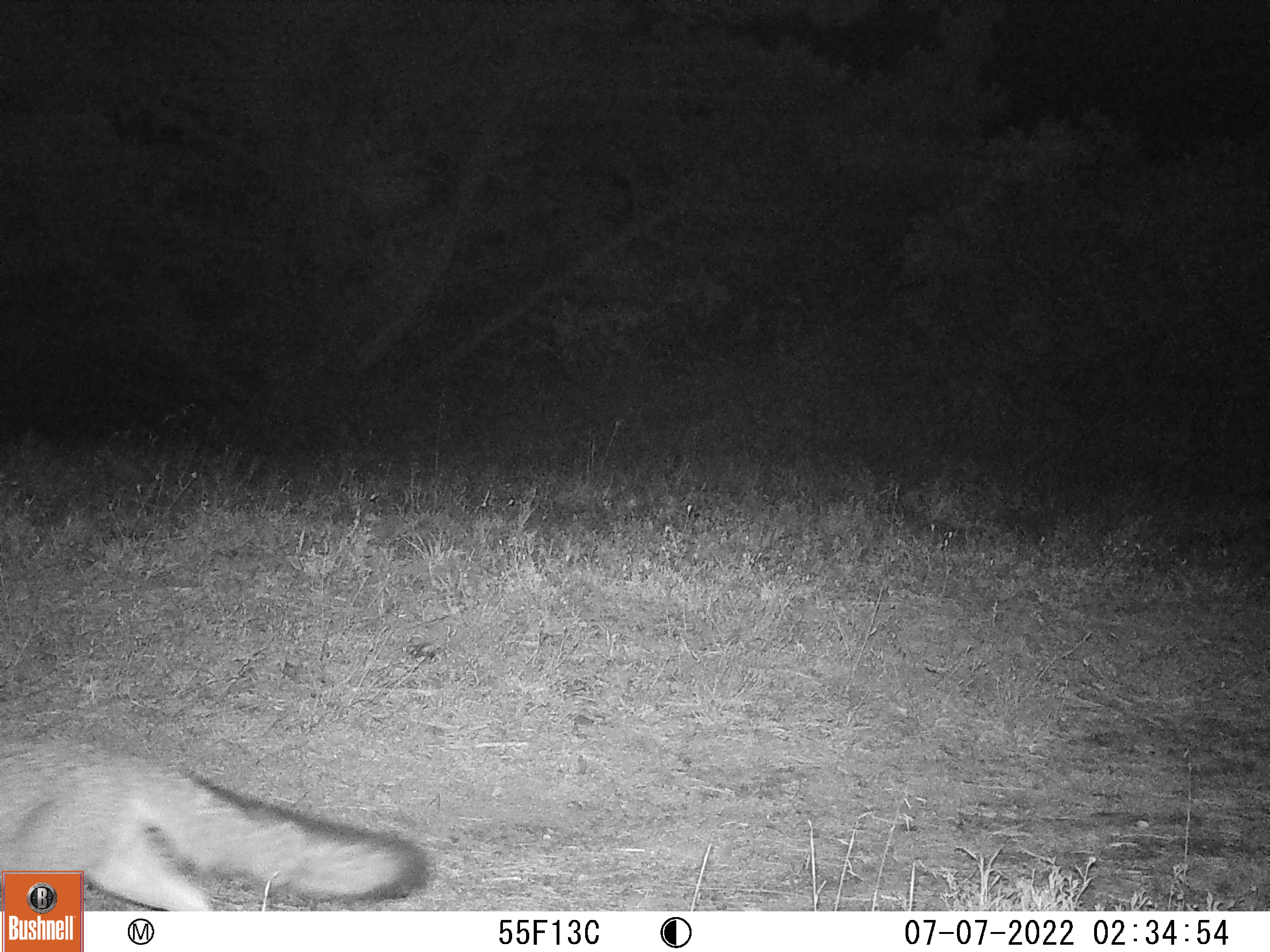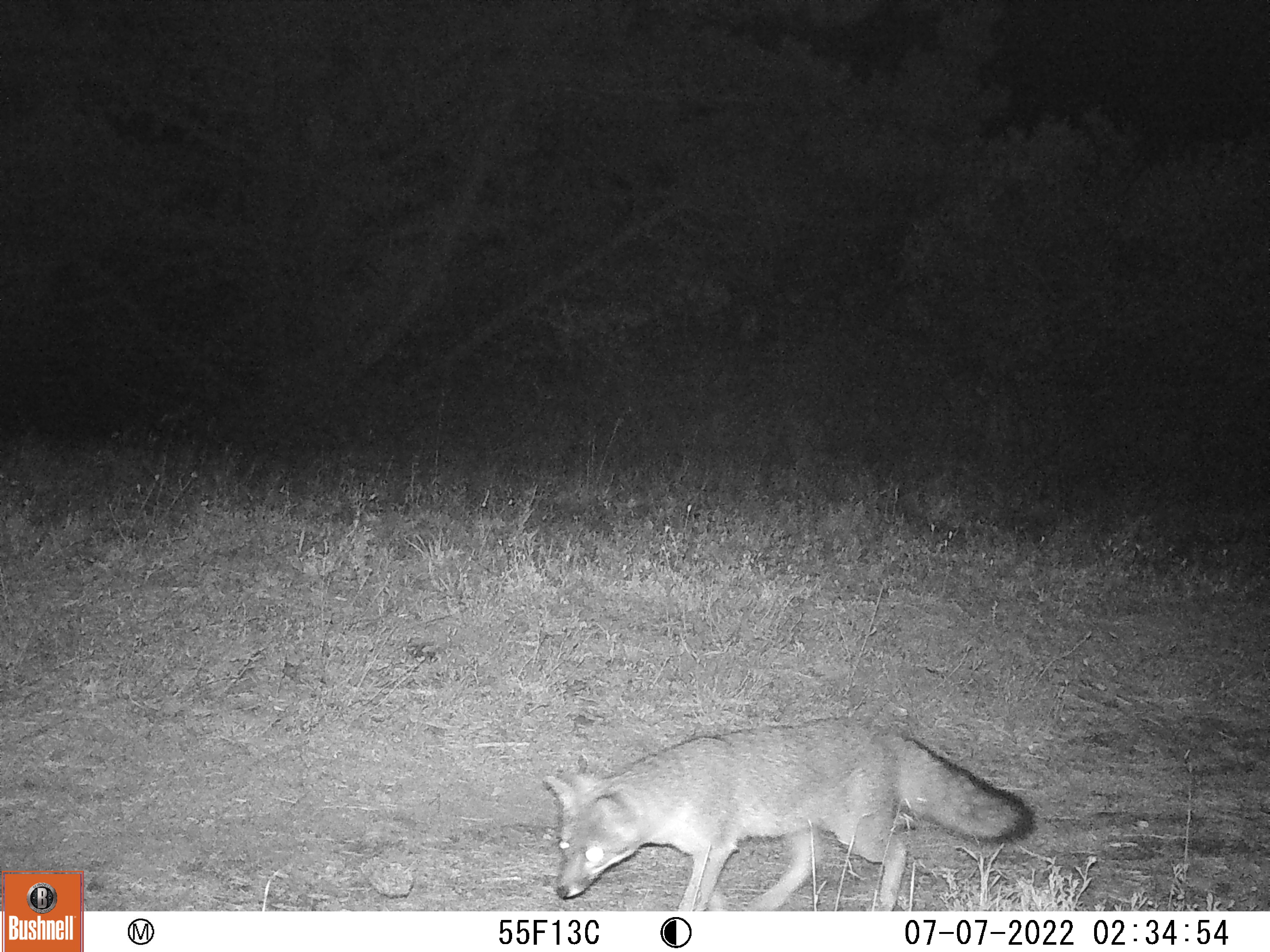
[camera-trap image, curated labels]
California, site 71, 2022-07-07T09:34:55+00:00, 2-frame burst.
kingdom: Animalia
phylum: Chordata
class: Mammalia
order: Carnivora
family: Canidae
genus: Urocyon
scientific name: Urocyon cinereoargenteus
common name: gray fox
Gray fox (Urocyon cinereoargenteus).